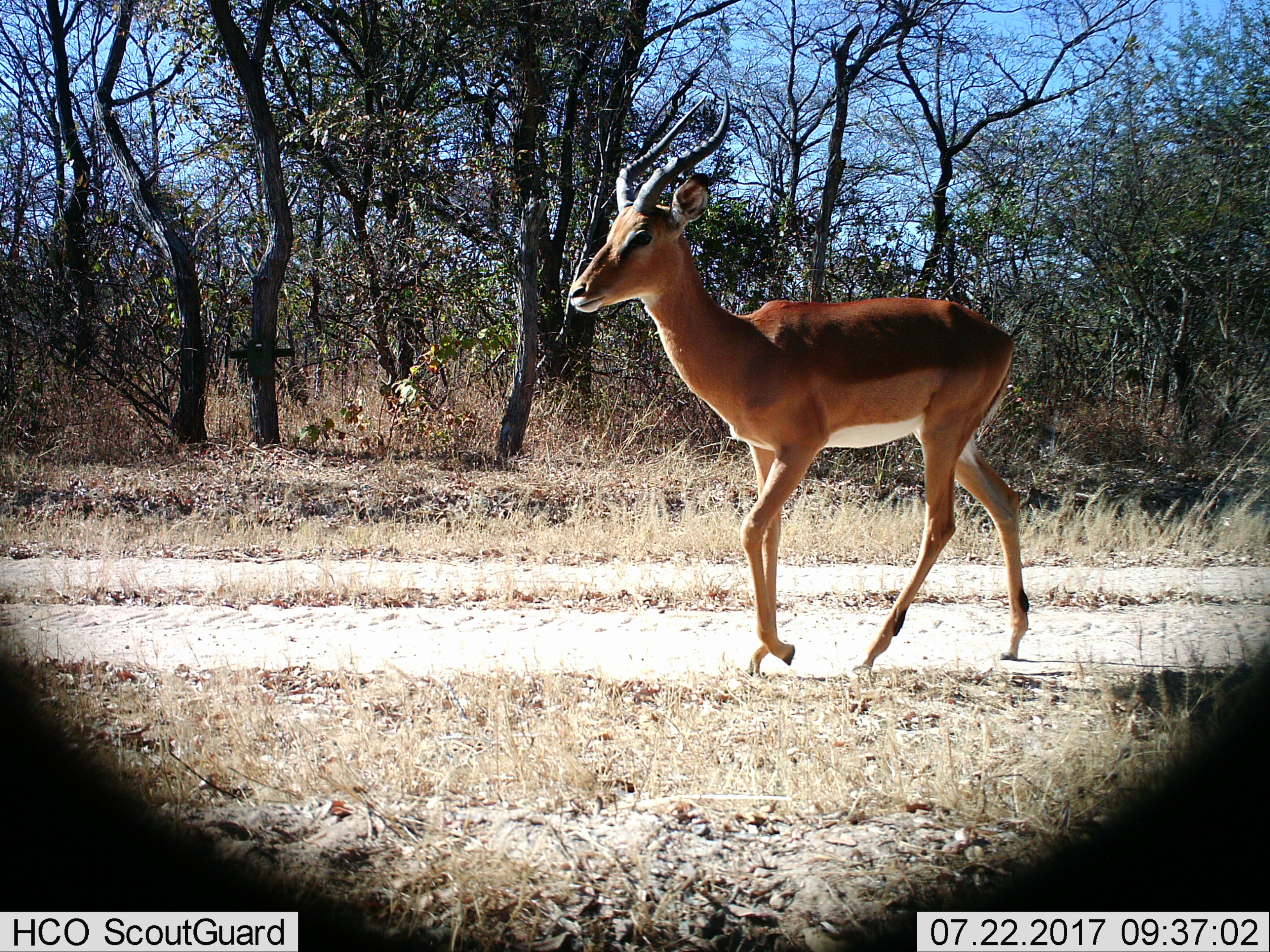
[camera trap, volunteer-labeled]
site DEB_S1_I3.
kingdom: Animalia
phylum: Chordata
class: Mammalia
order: Artiodactyla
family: Bovidae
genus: Aepyceros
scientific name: Aepyceros melampus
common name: impala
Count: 1.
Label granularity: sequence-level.